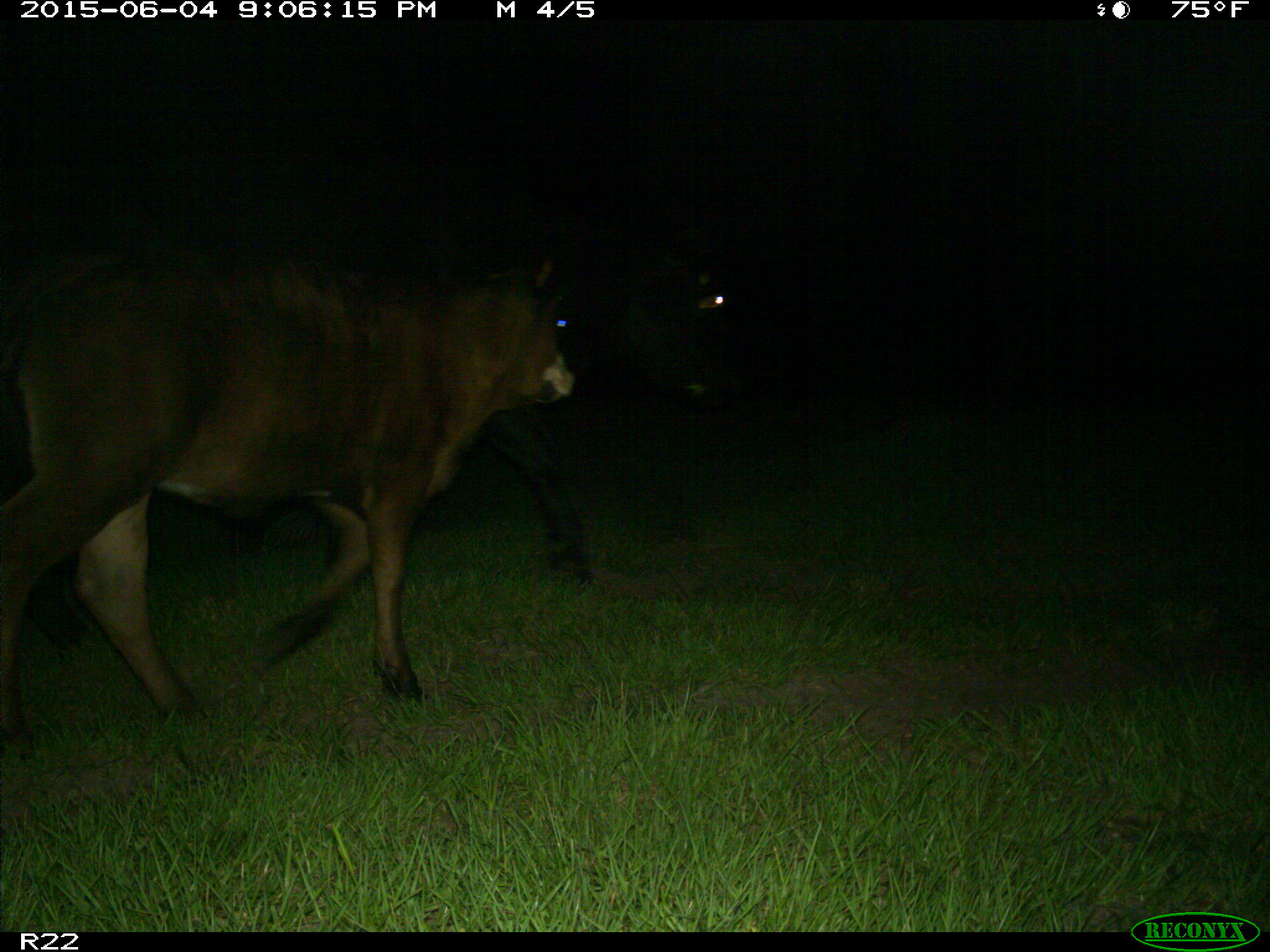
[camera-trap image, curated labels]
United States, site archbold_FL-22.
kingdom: Animalia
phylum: Chordata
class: Mammalia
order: Artiodactyla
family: Bovidae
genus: Bos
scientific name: Bos taurus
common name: domestic cow